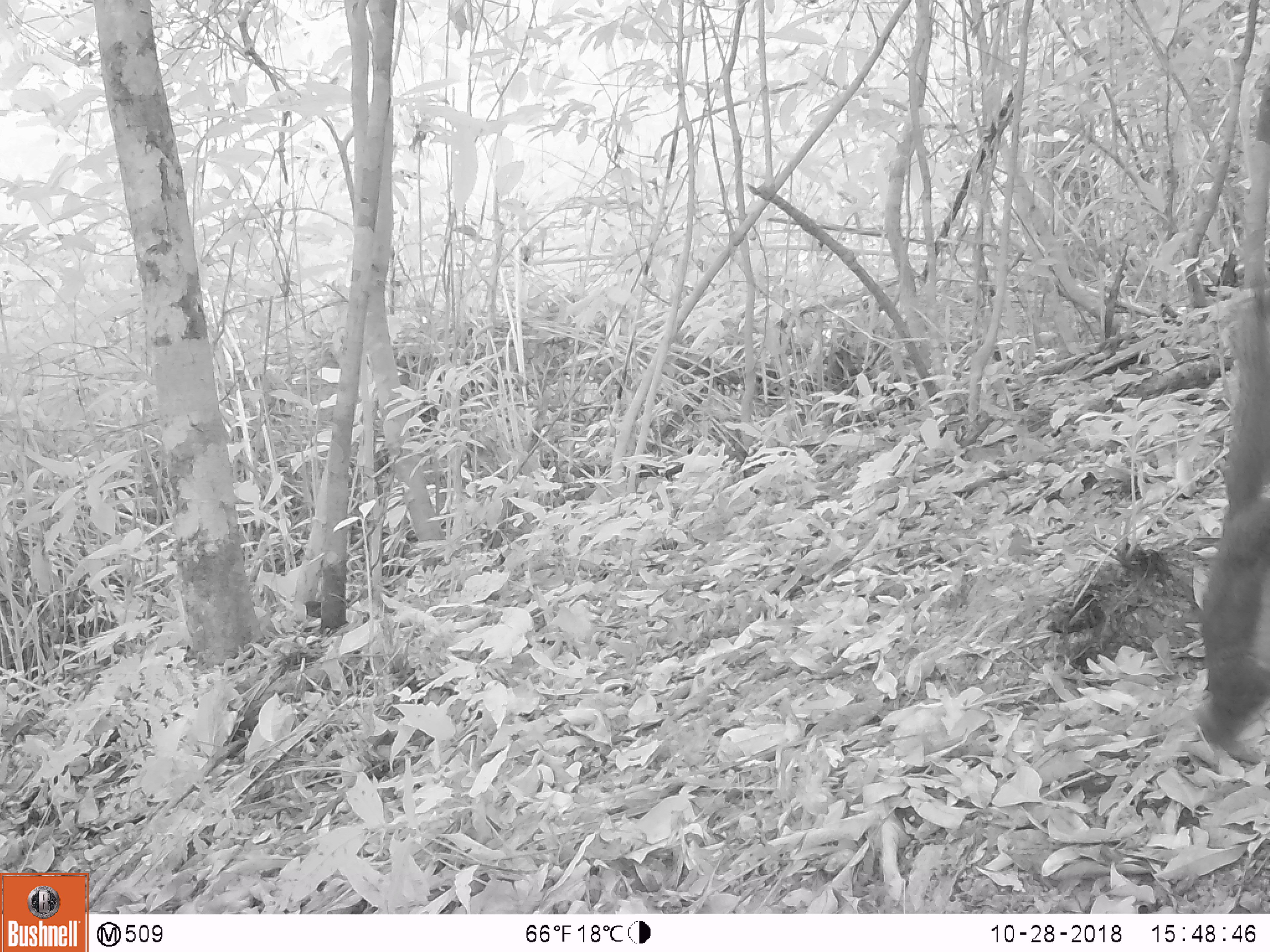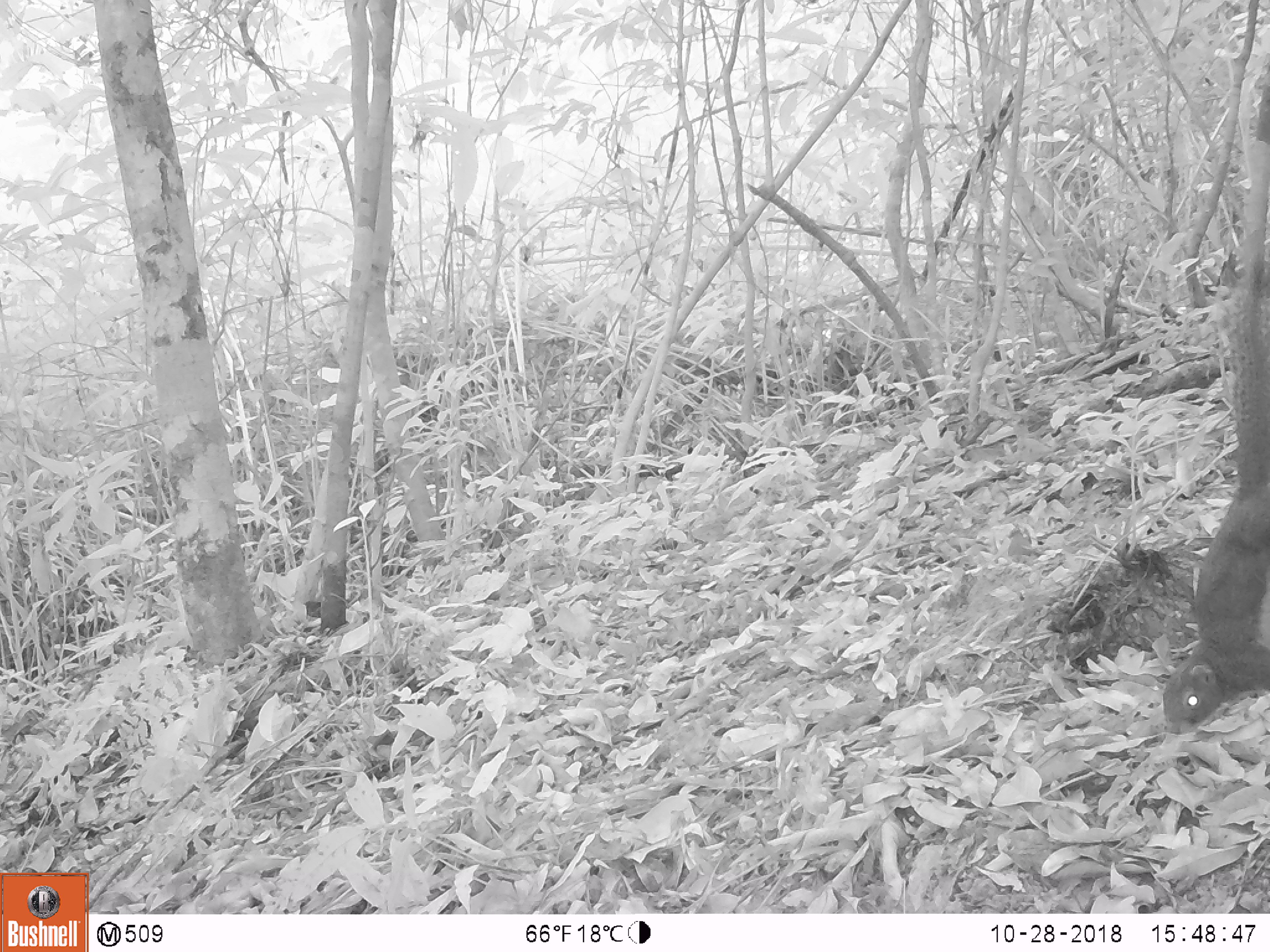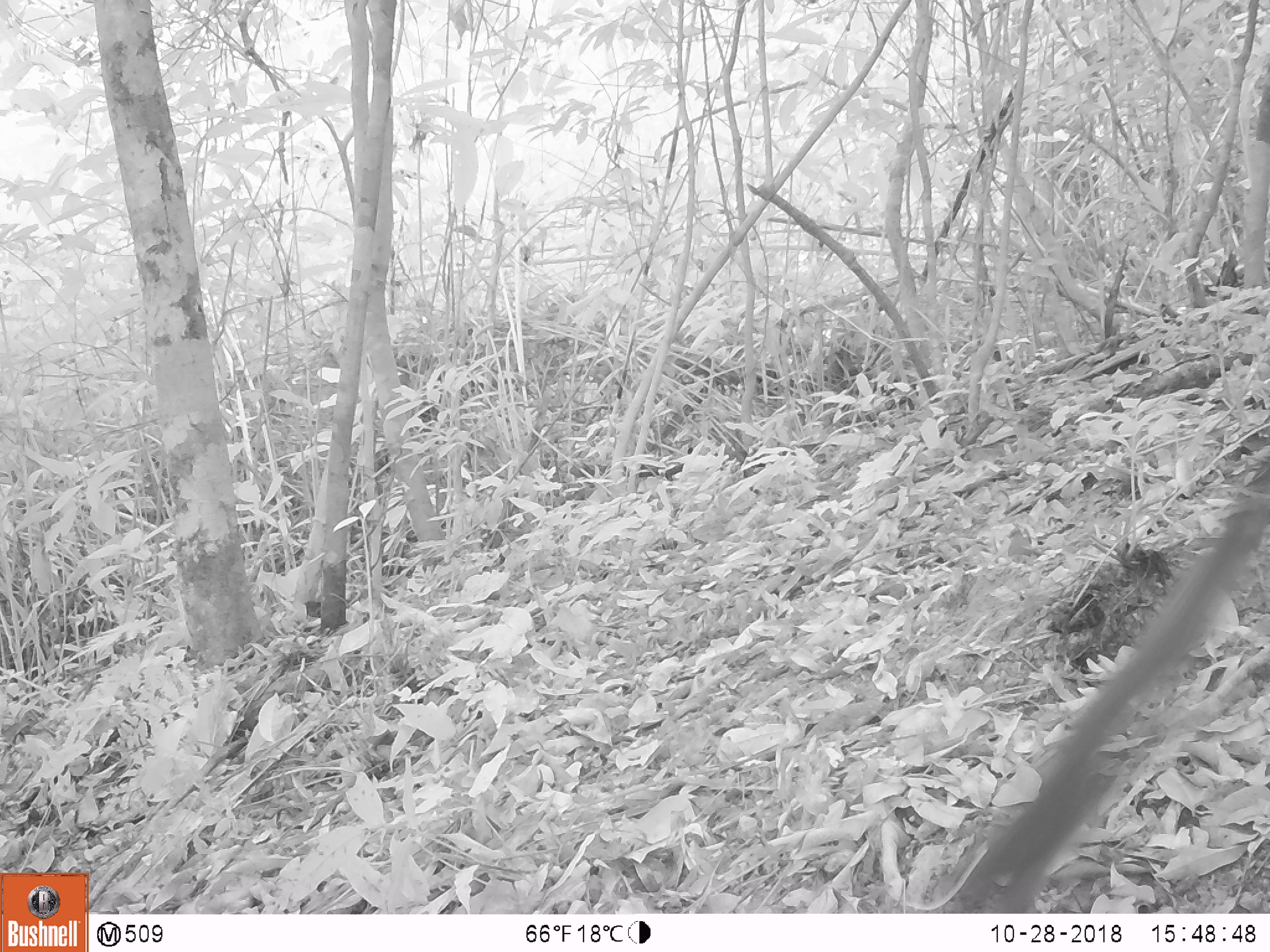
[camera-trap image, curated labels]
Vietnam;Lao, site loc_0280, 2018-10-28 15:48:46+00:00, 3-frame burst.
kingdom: Animalia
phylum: Chordata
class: Mammalia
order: Rodentia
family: Sciuridae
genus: Callosciurus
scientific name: Callosciurus erythraeus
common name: pallas's squirrel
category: pallass squirrel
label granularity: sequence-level